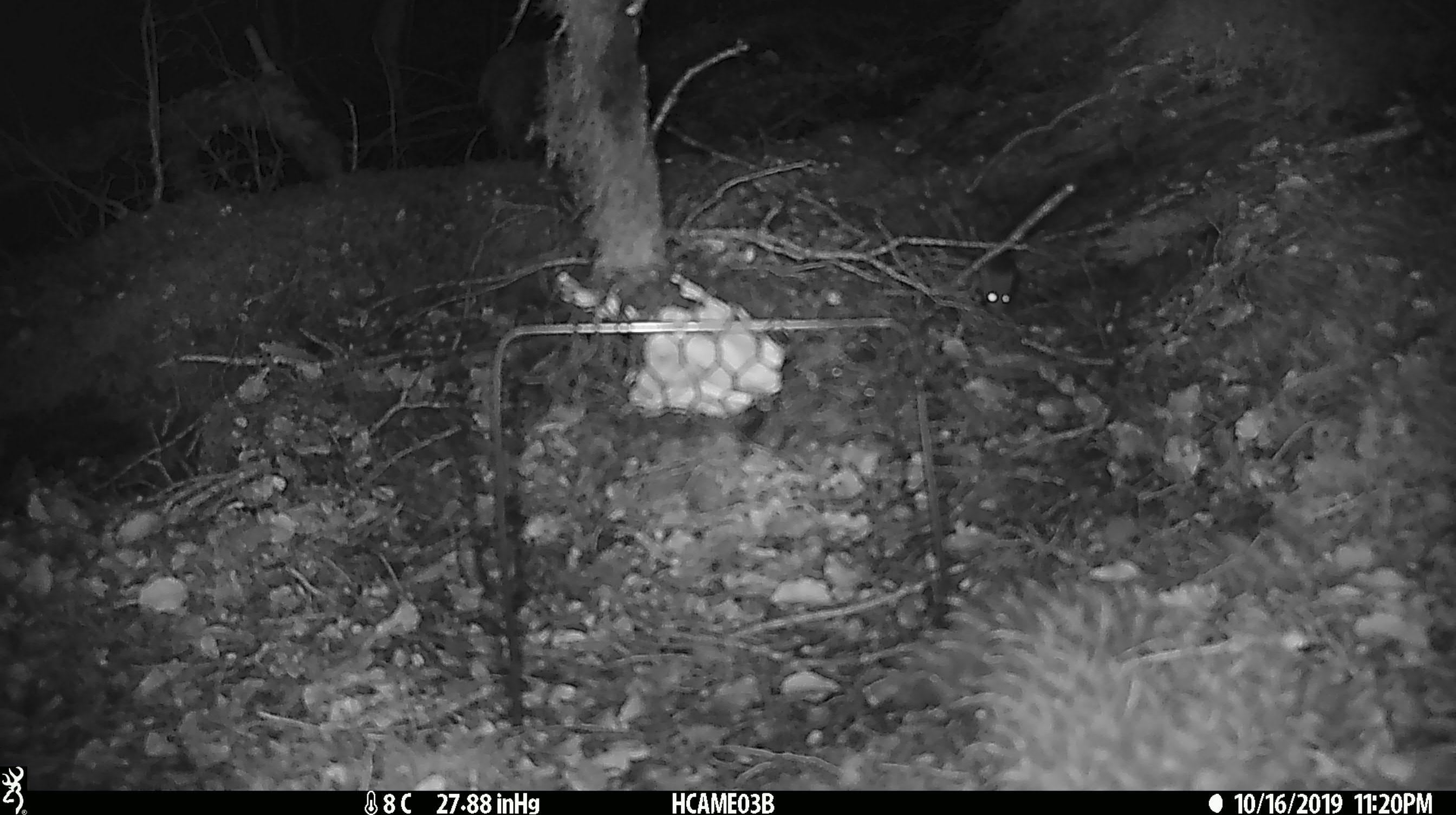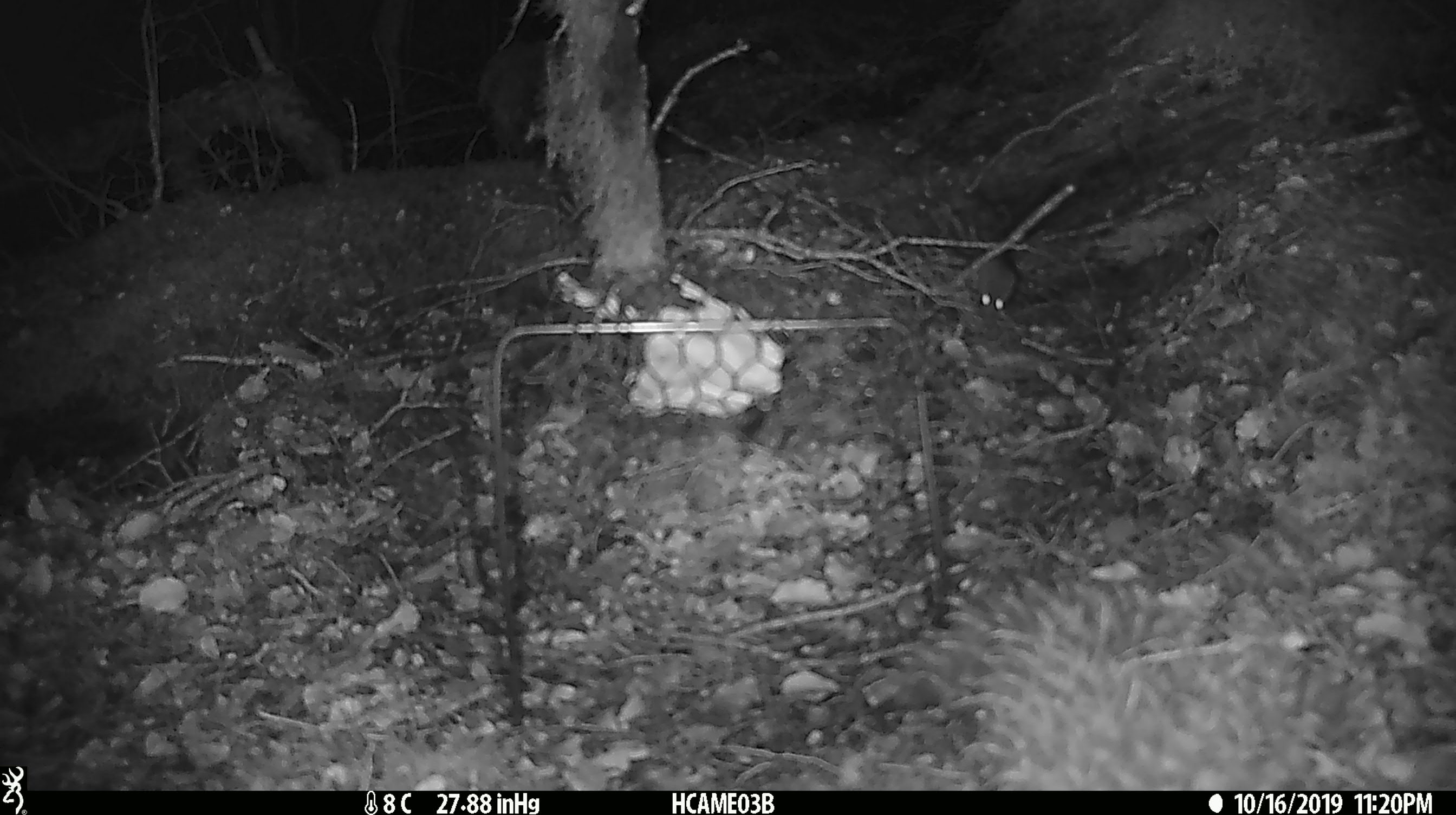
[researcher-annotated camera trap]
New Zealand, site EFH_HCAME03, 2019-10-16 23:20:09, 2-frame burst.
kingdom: Animalia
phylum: Chordata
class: Mammalia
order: Rodentia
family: Muridae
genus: Mus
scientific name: Mus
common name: mouse